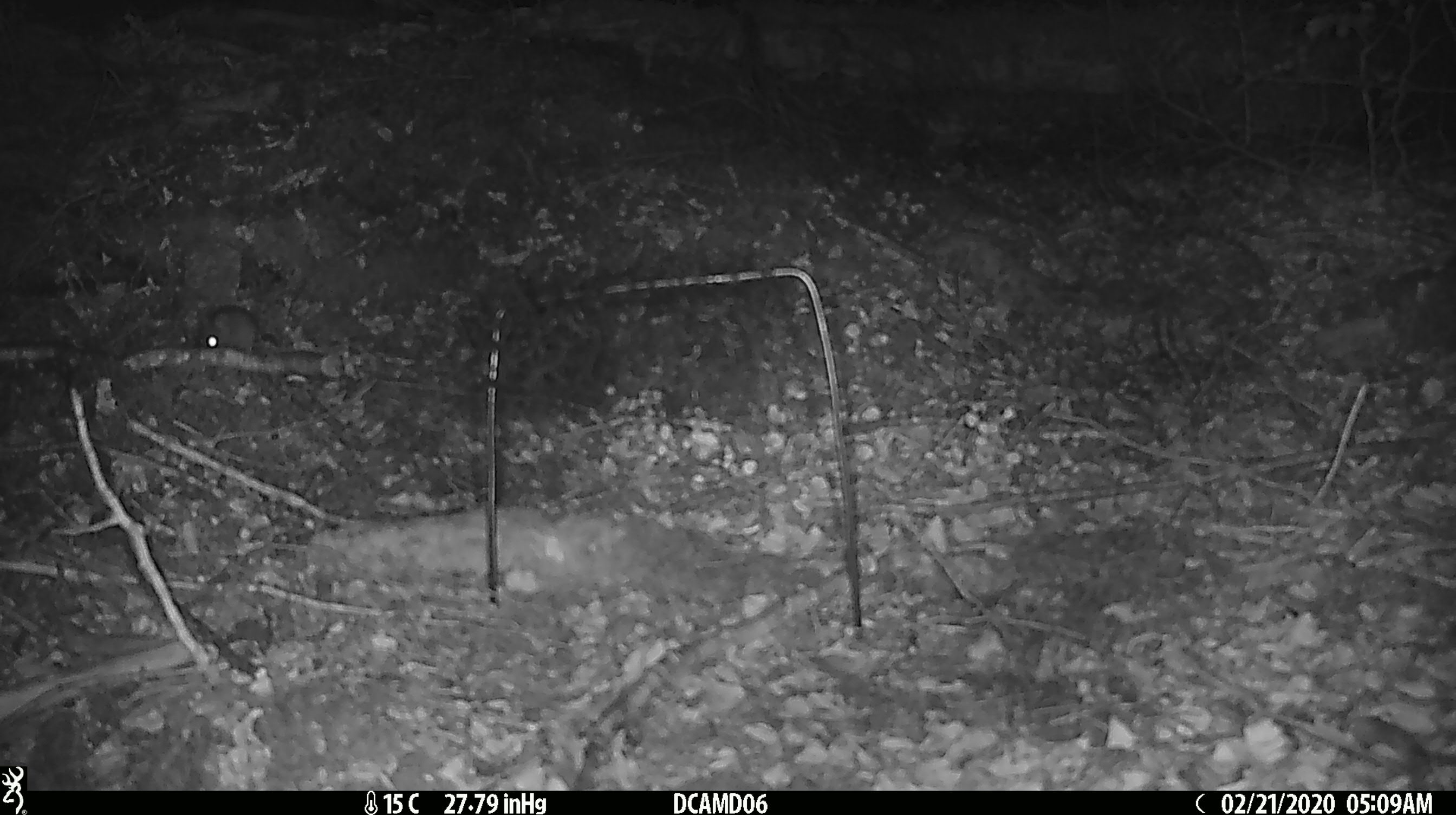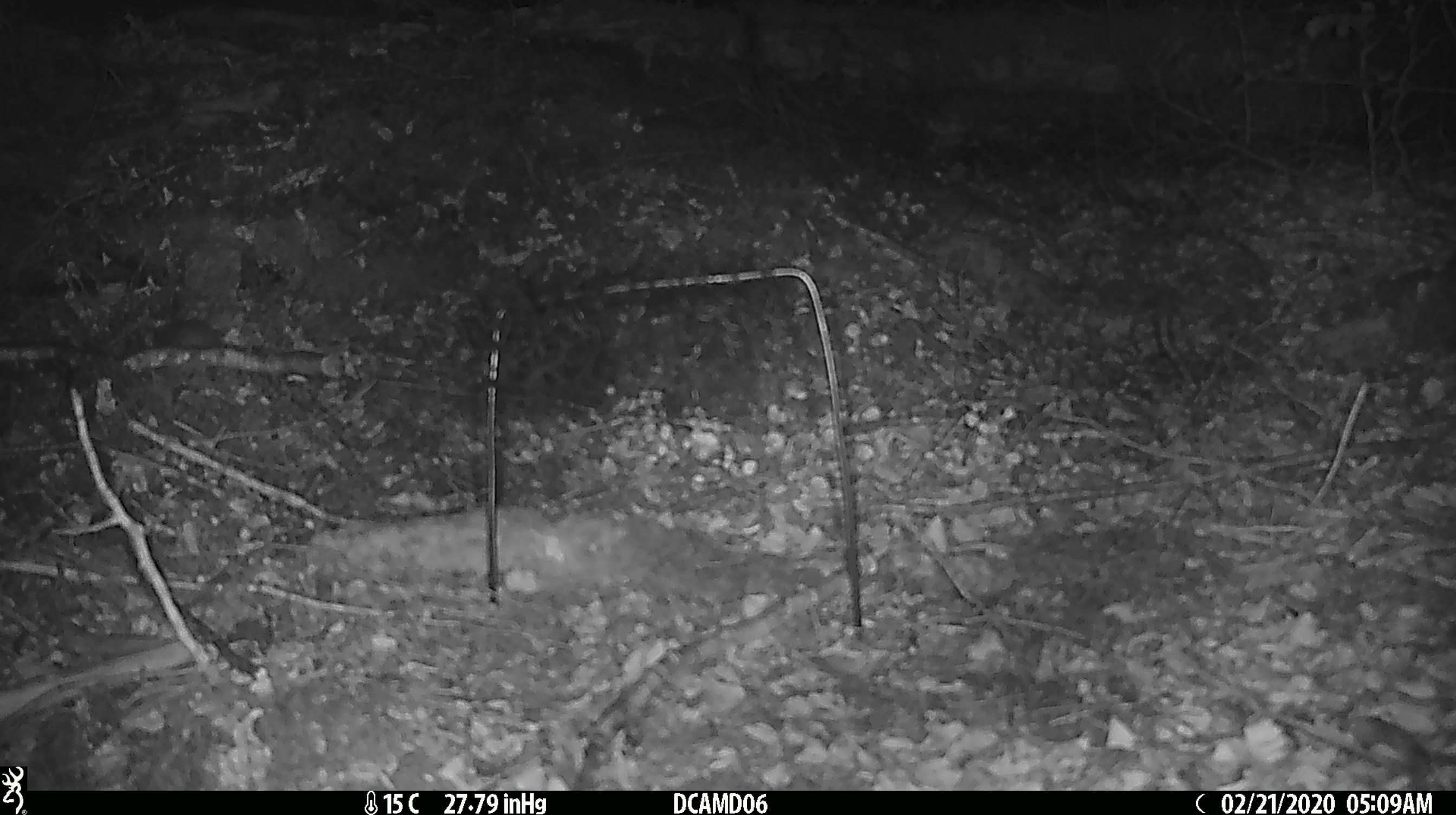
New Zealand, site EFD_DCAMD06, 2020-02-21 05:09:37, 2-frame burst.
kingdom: Animalia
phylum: Chordata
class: Mammalia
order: Rodentia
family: Muridae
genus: Mus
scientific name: Mus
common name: mouse